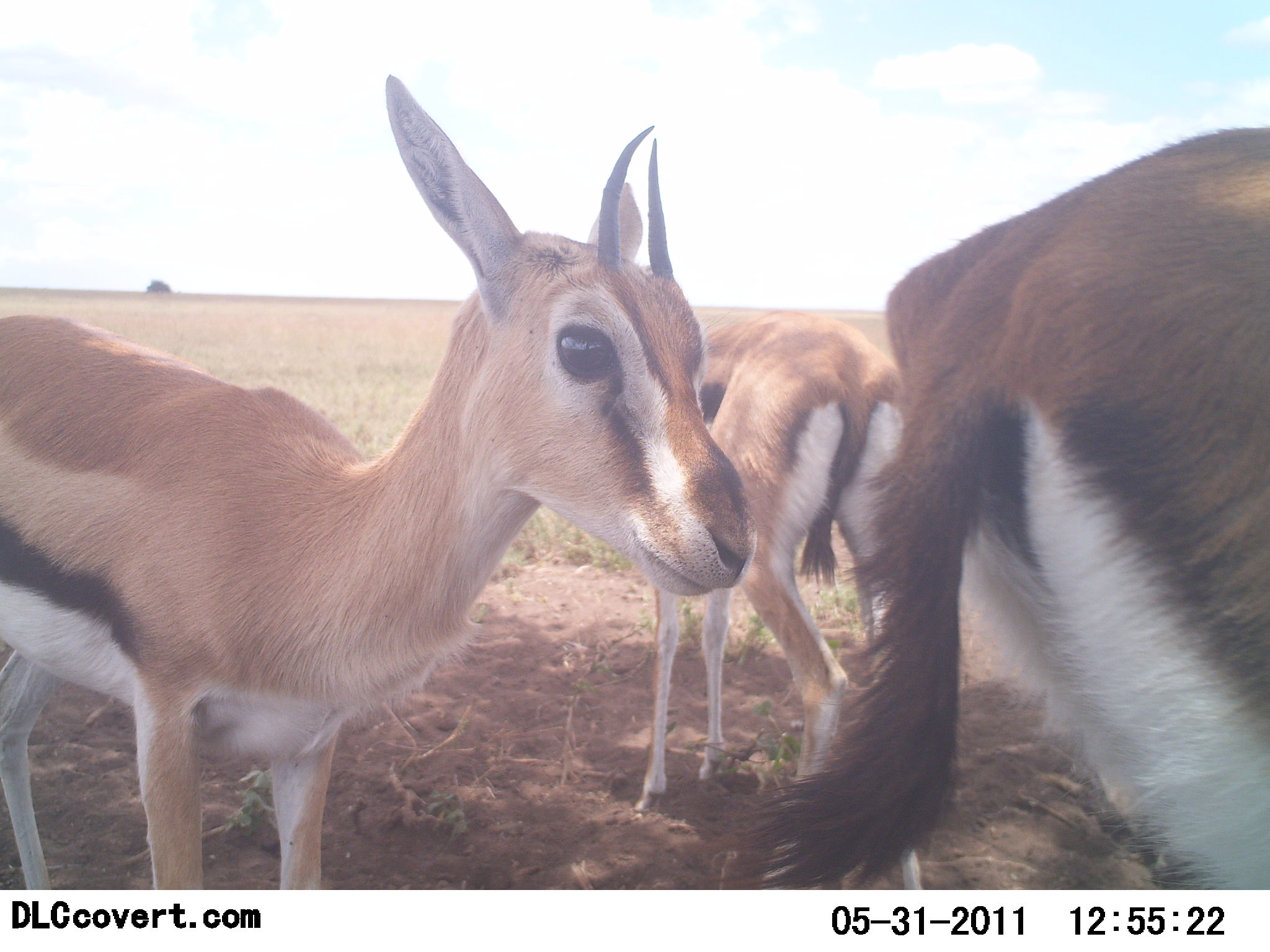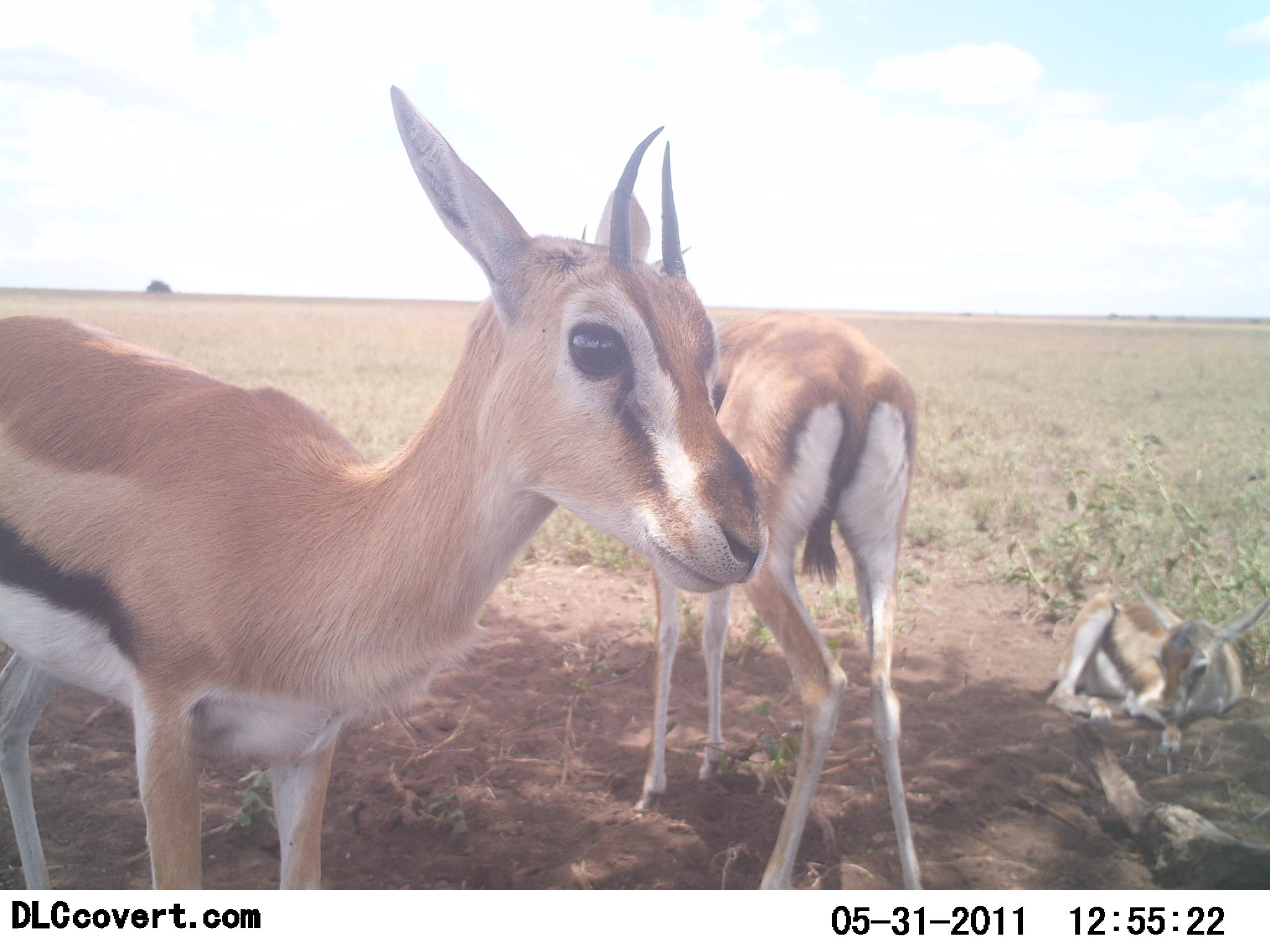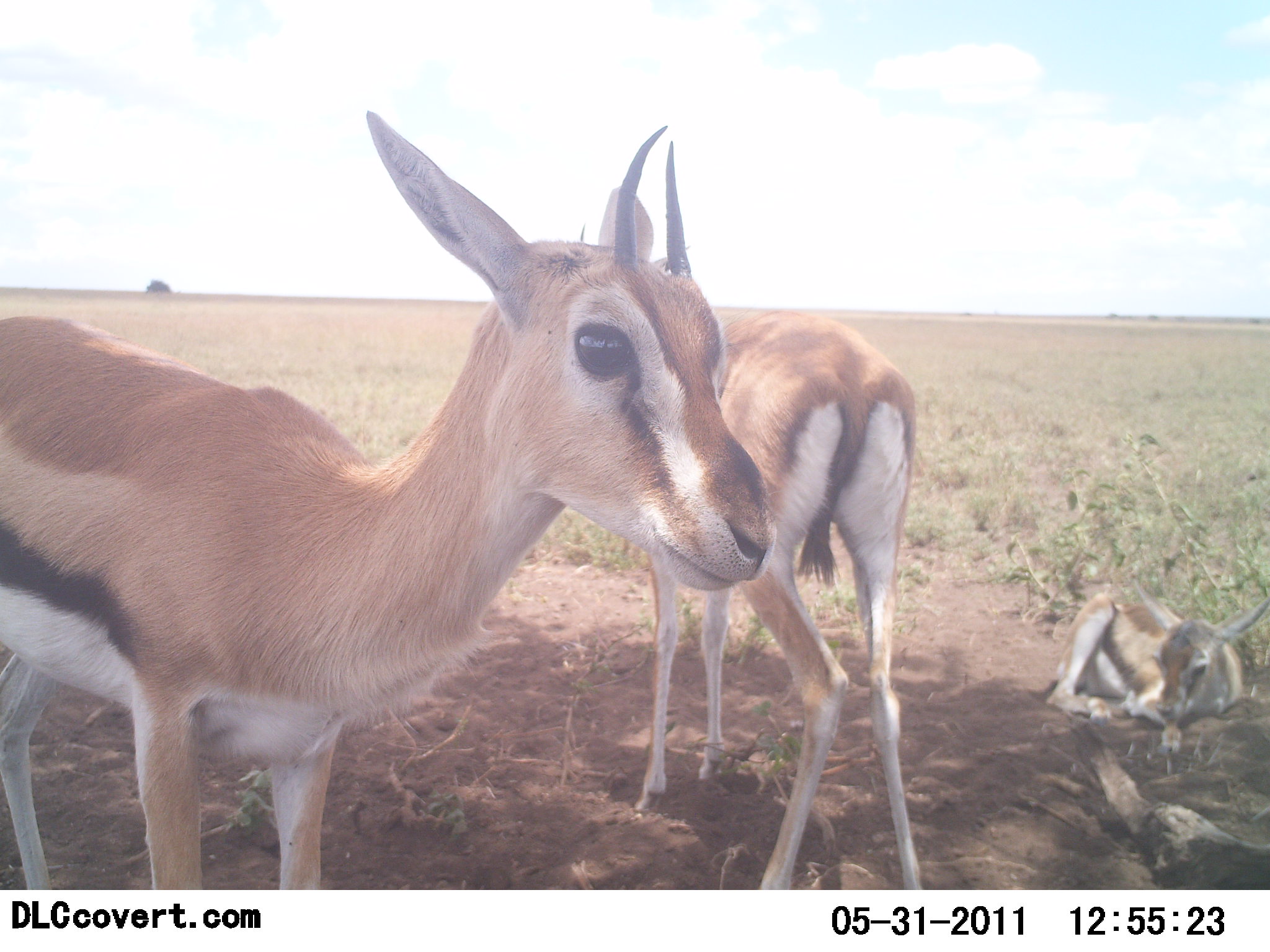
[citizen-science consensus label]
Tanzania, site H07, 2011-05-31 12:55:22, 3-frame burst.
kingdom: Animalia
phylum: Chordata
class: Mammalia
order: Artiodactyla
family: Bovidae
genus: Eudorcas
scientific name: Eudorcas thomsonii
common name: thomson's gazelle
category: gazellethomsons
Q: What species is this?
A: Gazellethomsons (thomson's gazelle) (Eudorcas thomsonii).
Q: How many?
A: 4.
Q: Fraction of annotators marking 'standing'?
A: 100%.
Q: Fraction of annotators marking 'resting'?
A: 100%.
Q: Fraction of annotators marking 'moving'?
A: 46%.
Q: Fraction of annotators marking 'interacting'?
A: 8%.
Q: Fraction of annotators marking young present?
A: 69%.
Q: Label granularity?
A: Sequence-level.